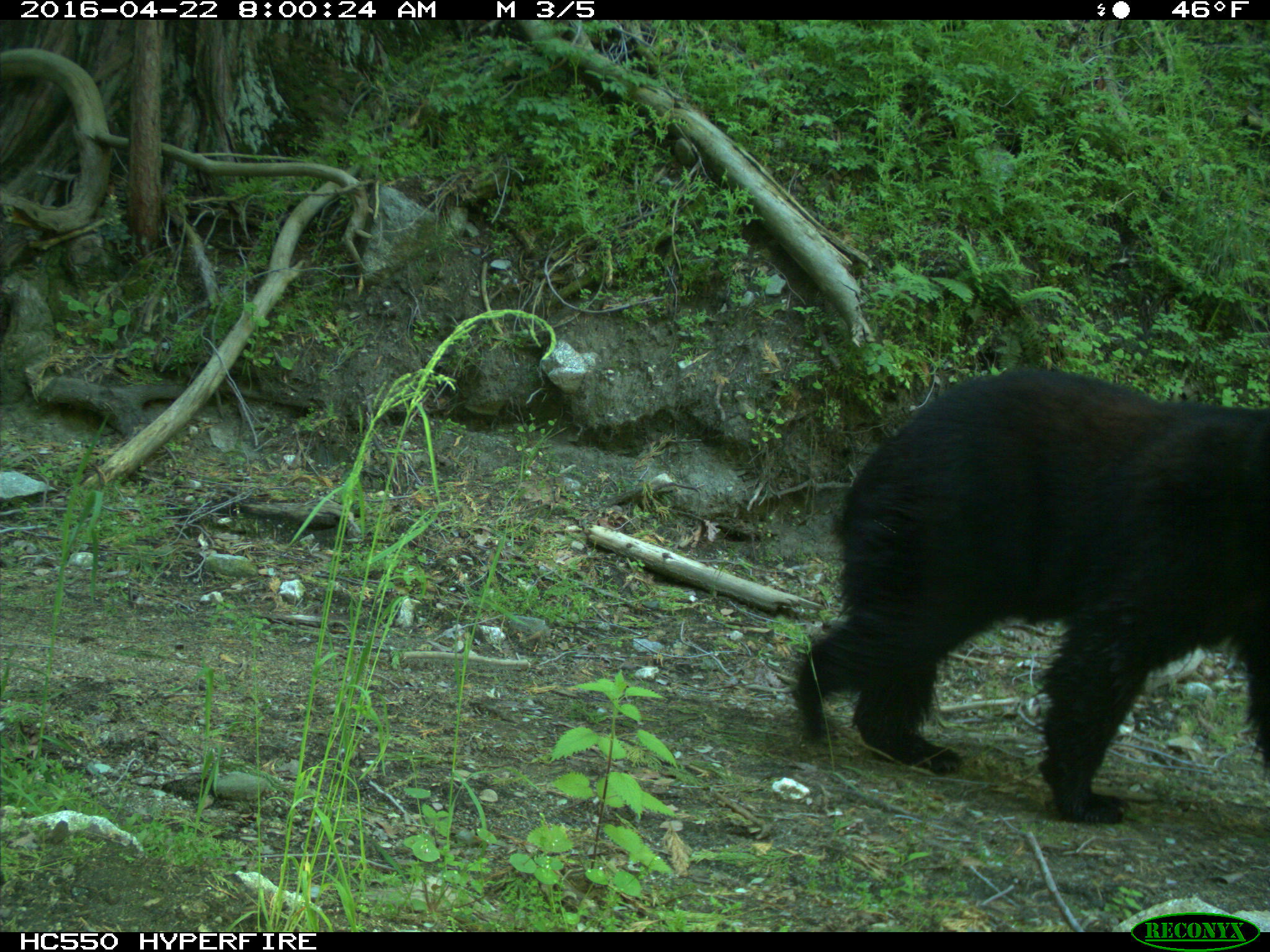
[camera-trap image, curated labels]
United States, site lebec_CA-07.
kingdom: Animalia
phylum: Chordata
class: Mammalia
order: Carnivora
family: Ursidae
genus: Ursus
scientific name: Ursus americanus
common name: american black bear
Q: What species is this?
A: Ursus americanus (american black bear).